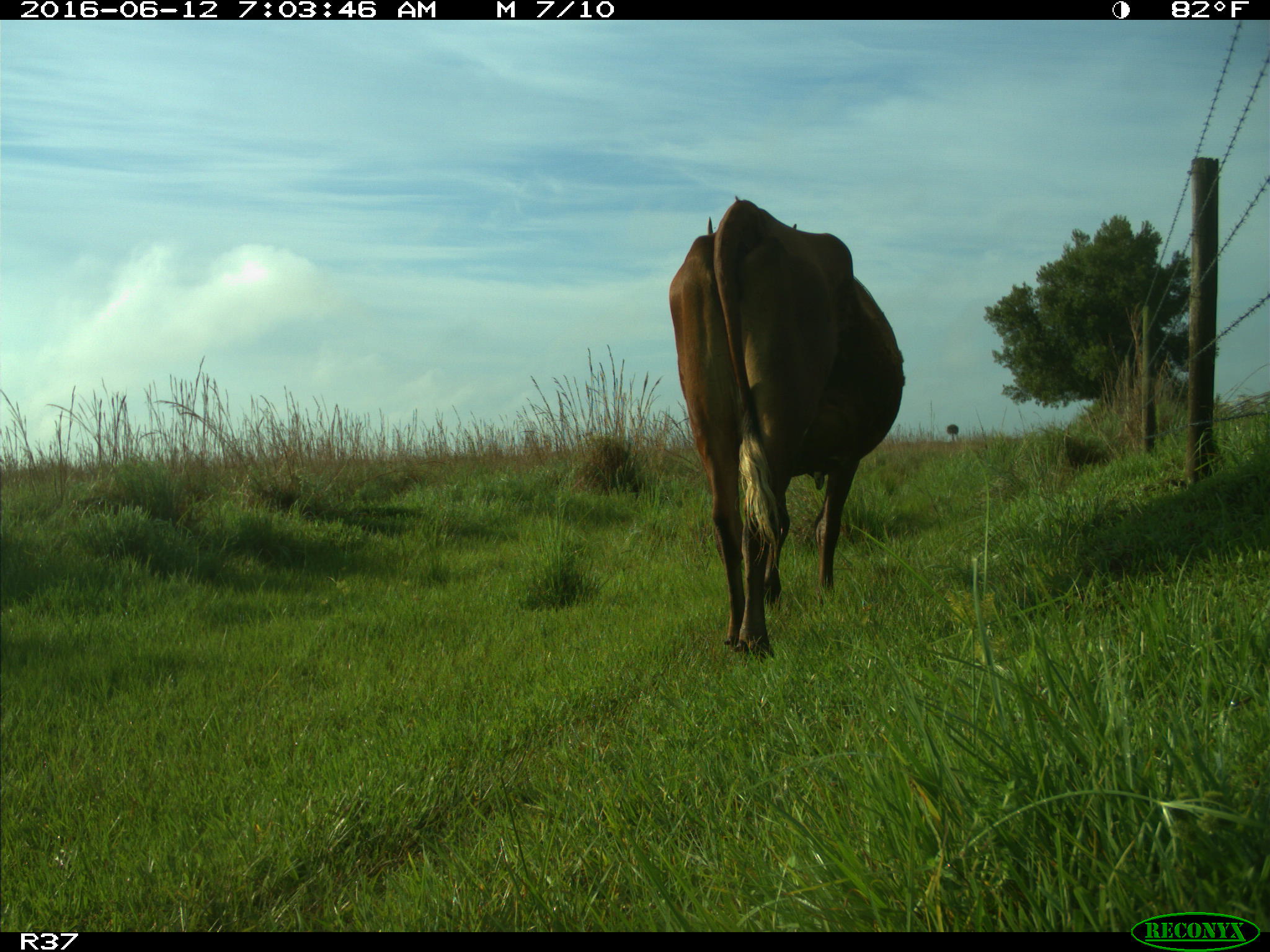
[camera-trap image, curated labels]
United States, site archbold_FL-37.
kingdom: Animalia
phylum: Chordata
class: Mammalia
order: Artiodactyla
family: Bovidae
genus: Bos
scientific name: Bos taurus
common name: domestic cow